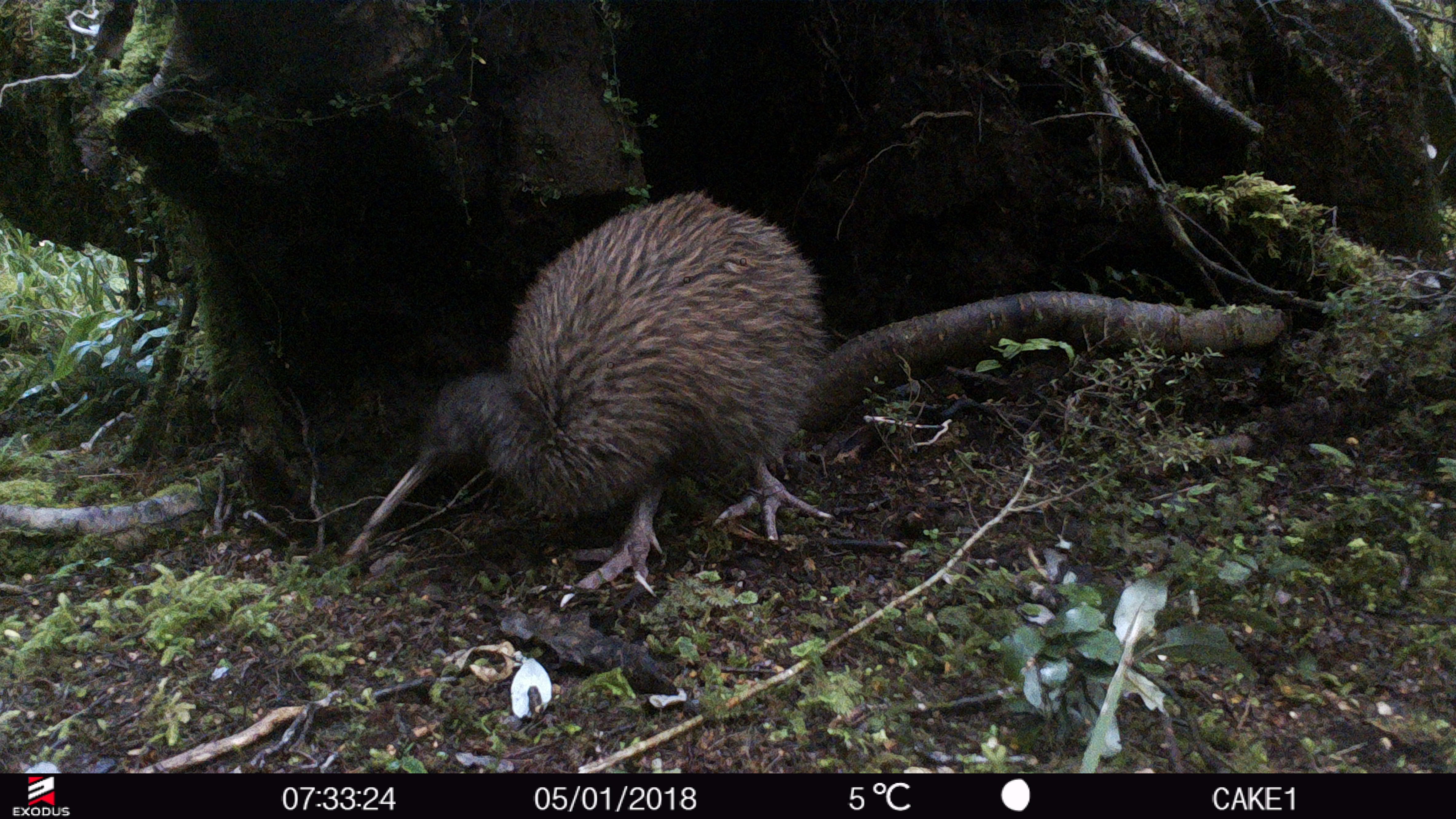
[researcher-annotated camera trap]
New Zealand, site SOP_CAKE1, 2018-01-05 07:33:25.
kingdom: Animalia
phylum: Chordata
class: Aves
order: Apterygiformes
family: Apterygidae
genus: Apteryx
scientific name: Apteryx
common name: kiwi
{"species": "kiwi (Apteryx)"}